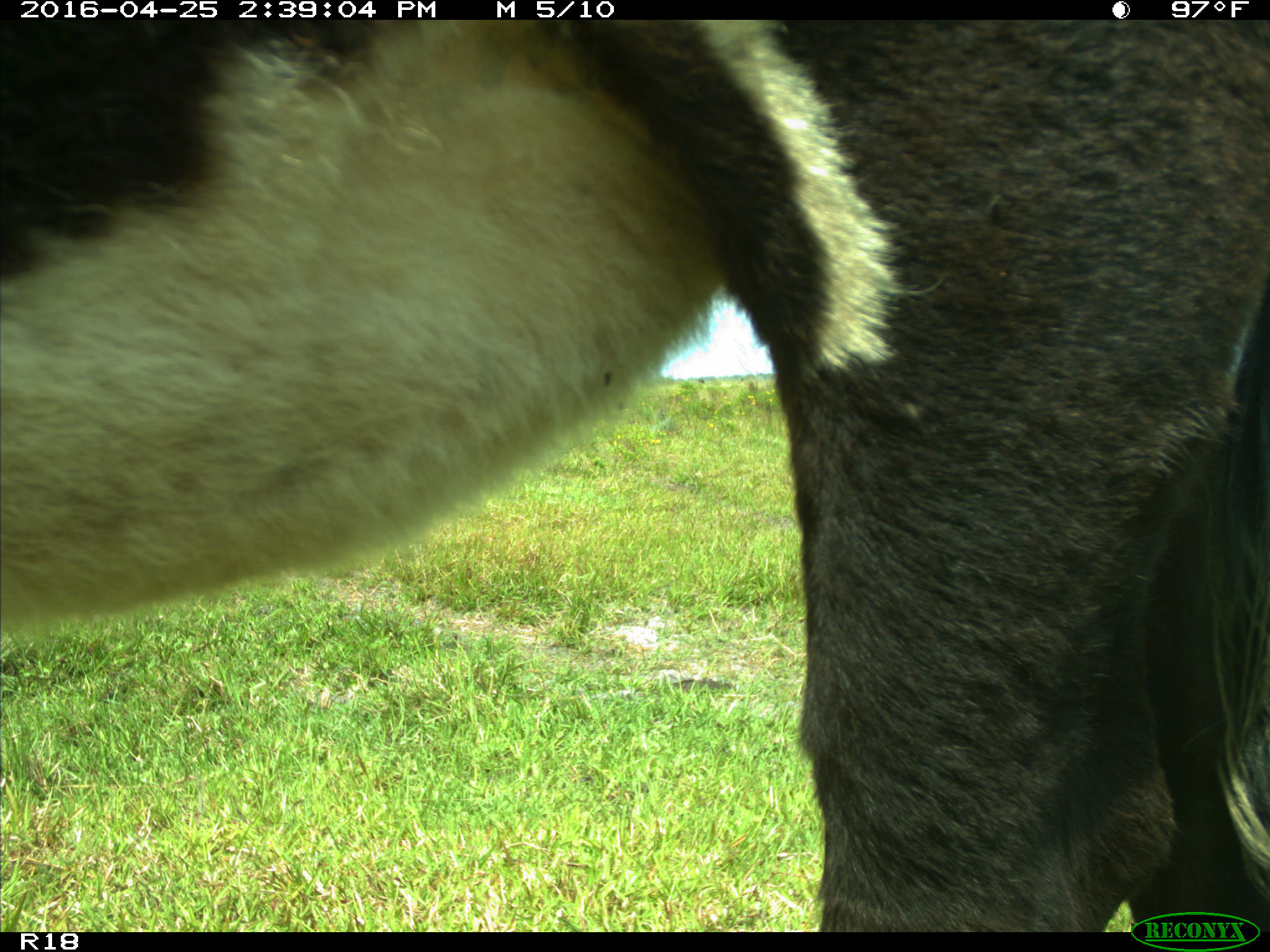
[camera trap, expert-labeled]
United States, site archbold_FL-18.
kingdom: Animalia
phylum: Chordata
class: Mammalia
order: Artiodactyla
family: Bovidae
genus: Bos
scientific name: Bos taurus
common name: domestic cow